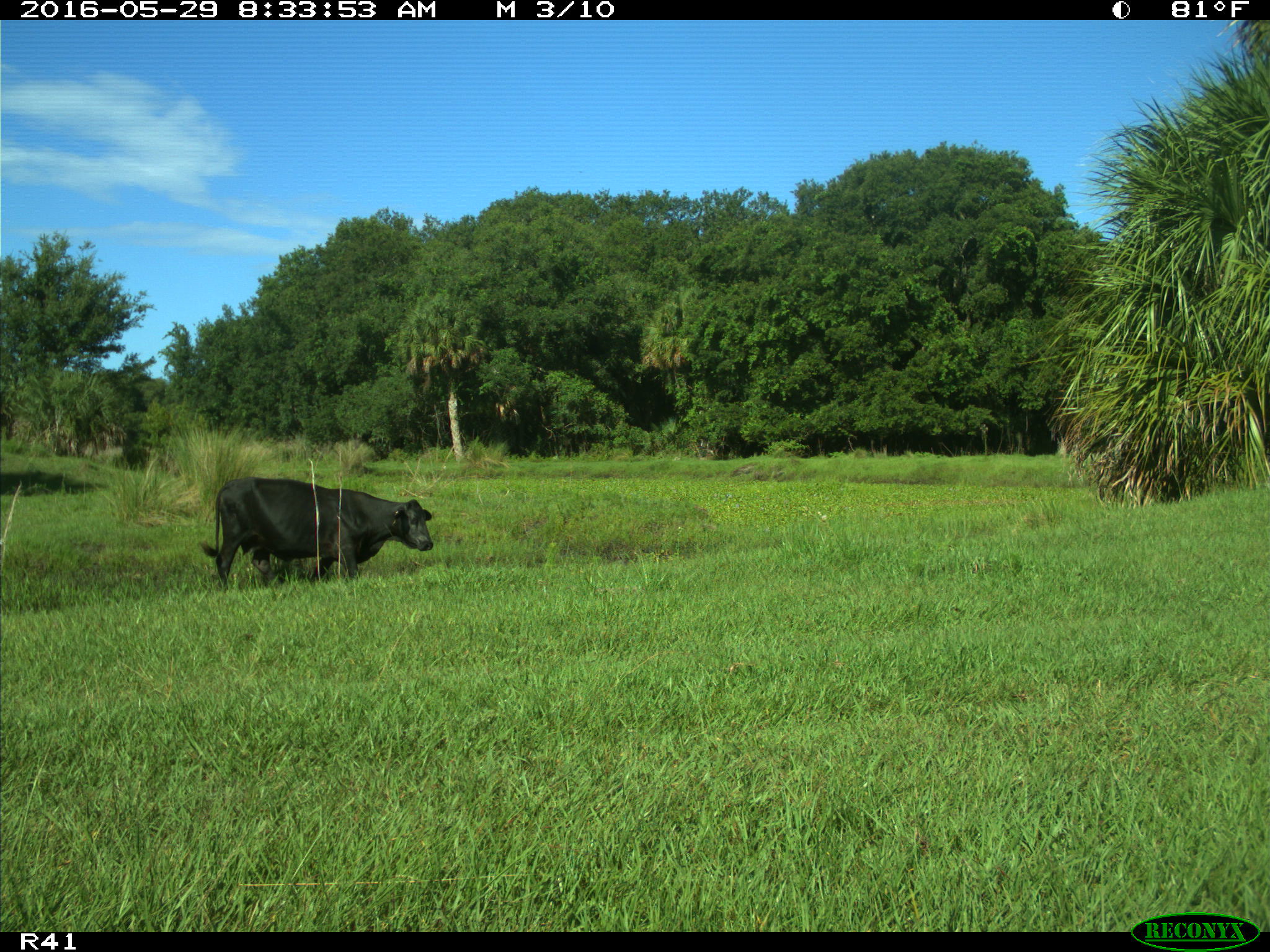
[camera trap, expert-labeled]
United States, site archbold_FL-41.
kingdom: Animalia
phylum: Chordata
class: Mammalia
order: Artiodactyla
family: Bovidae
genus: Bos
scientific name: Bos taurus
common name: domestic cow